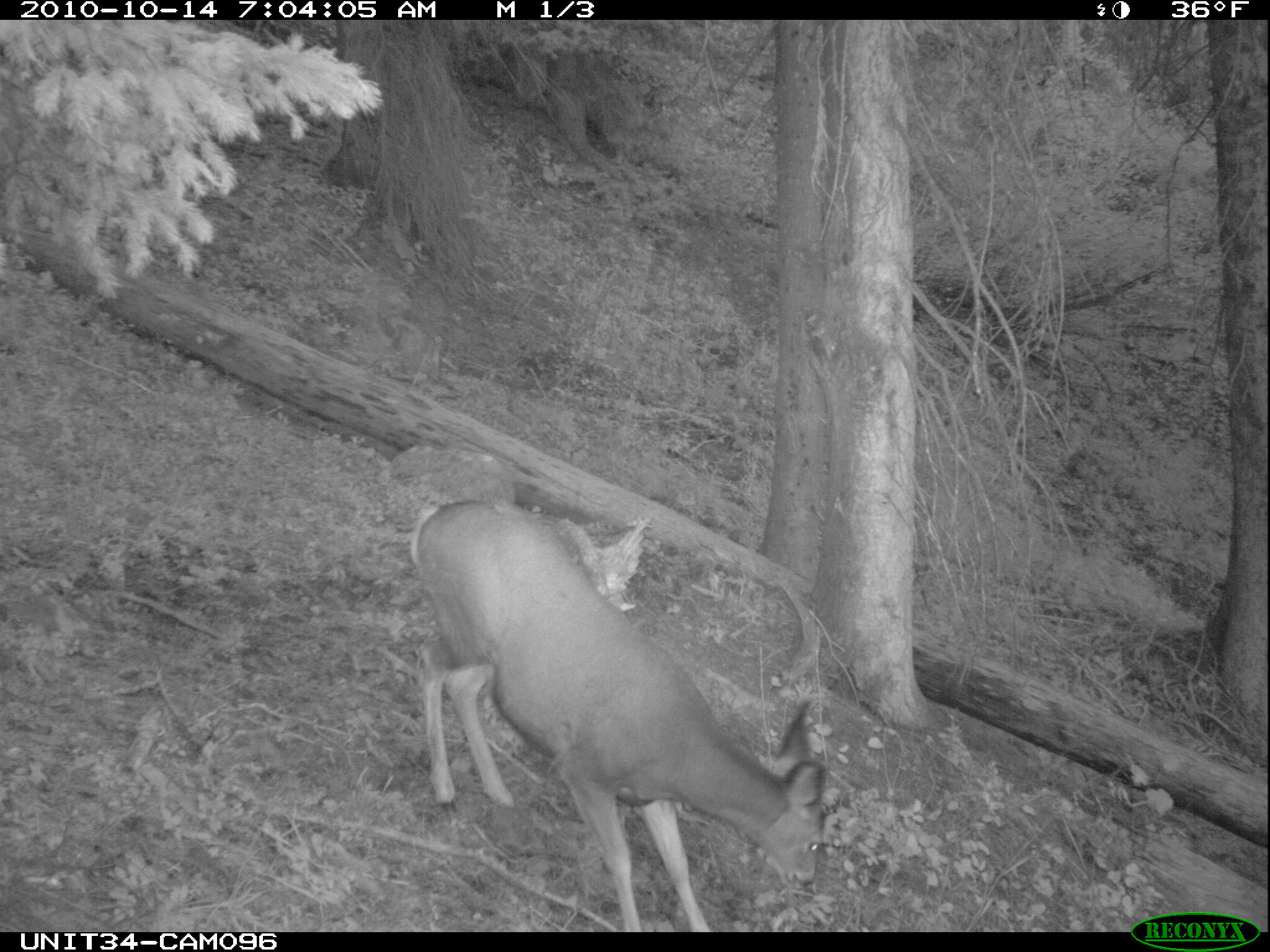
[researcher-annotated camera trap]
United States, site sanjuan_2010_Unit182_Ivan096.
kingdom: Animalia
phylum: Chordata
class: Mammalia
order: Artiodactyla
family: Cervidae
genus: Odocoileus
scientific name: Odocoileus hemionus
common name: mule deer